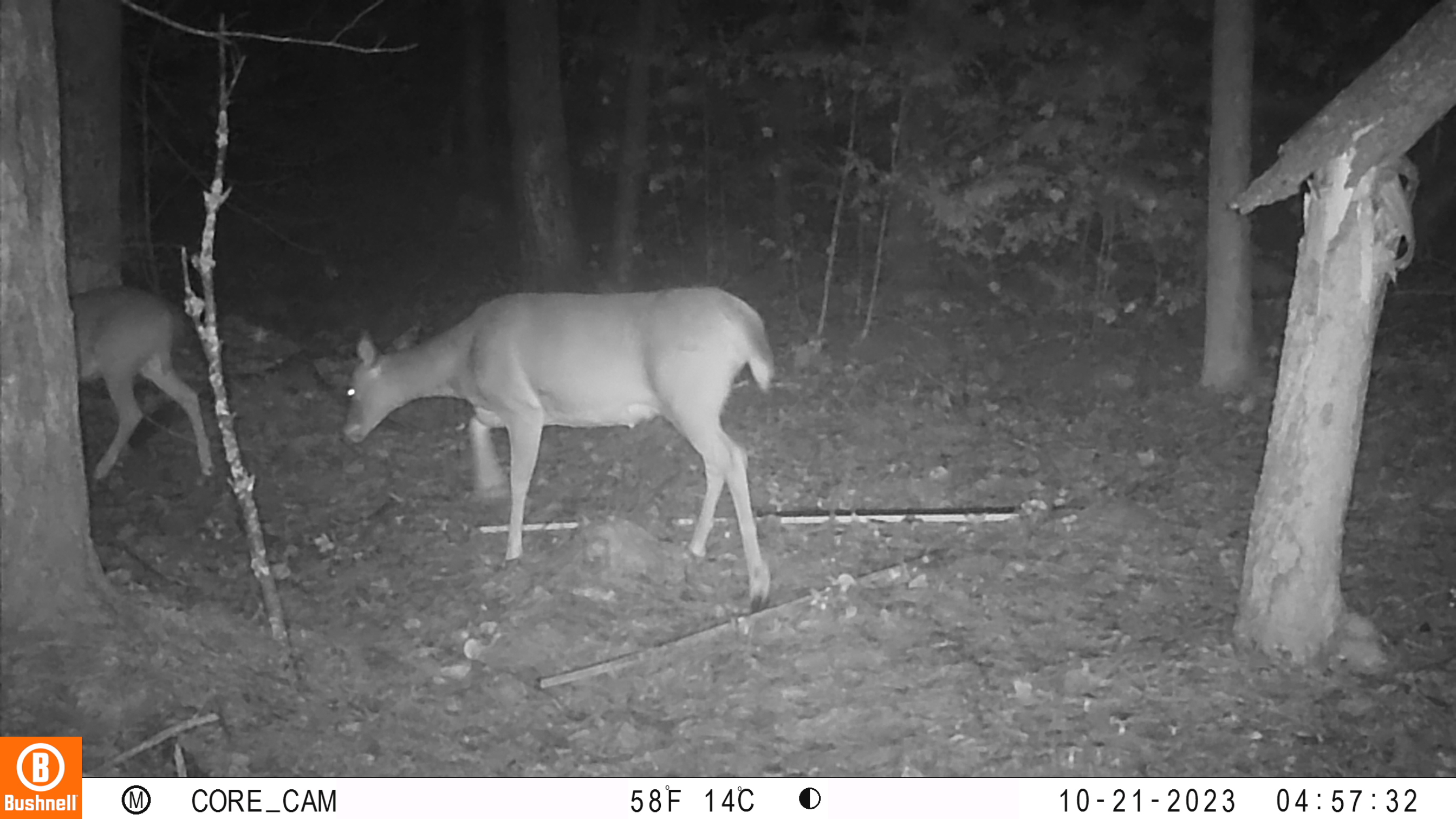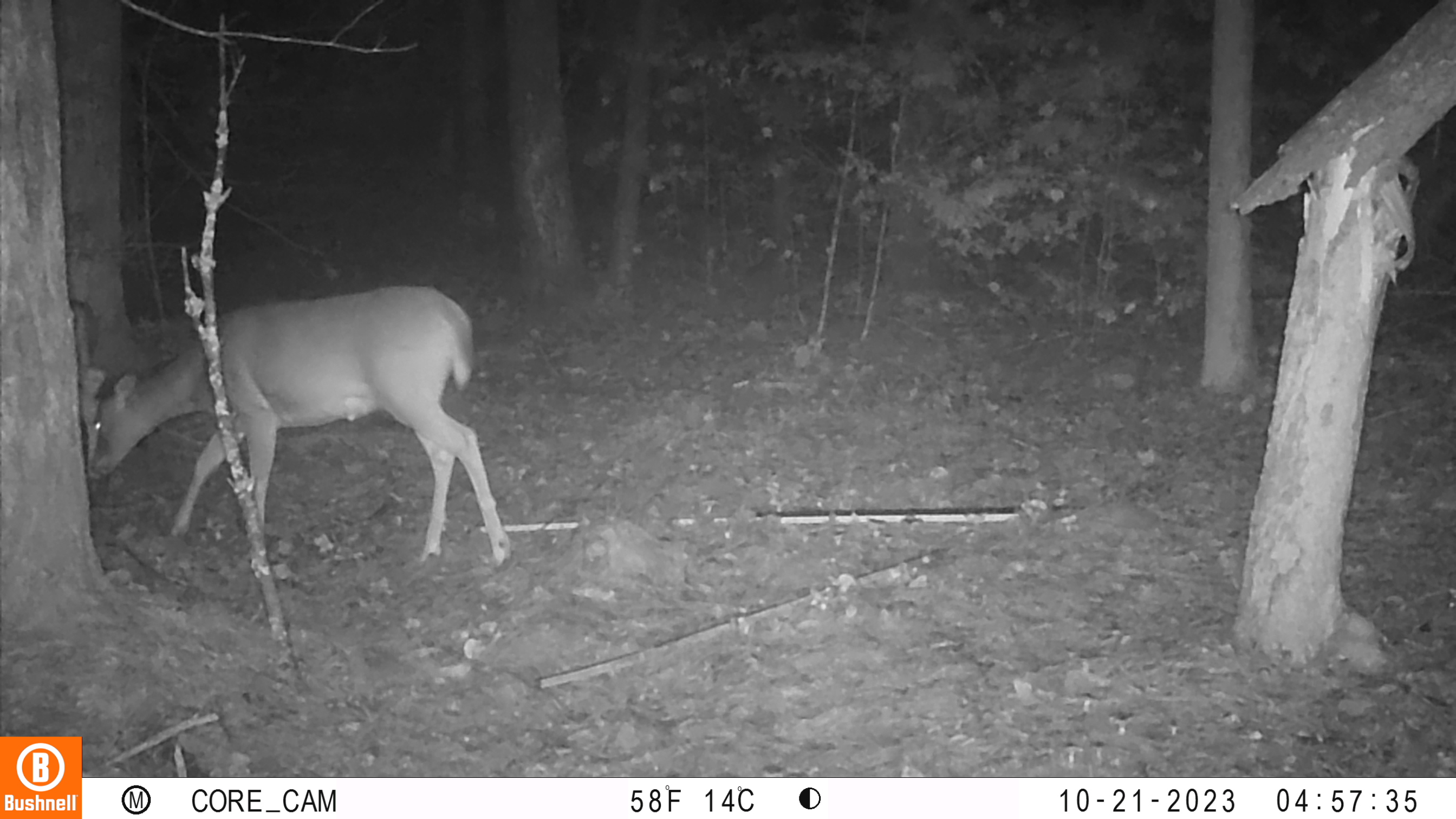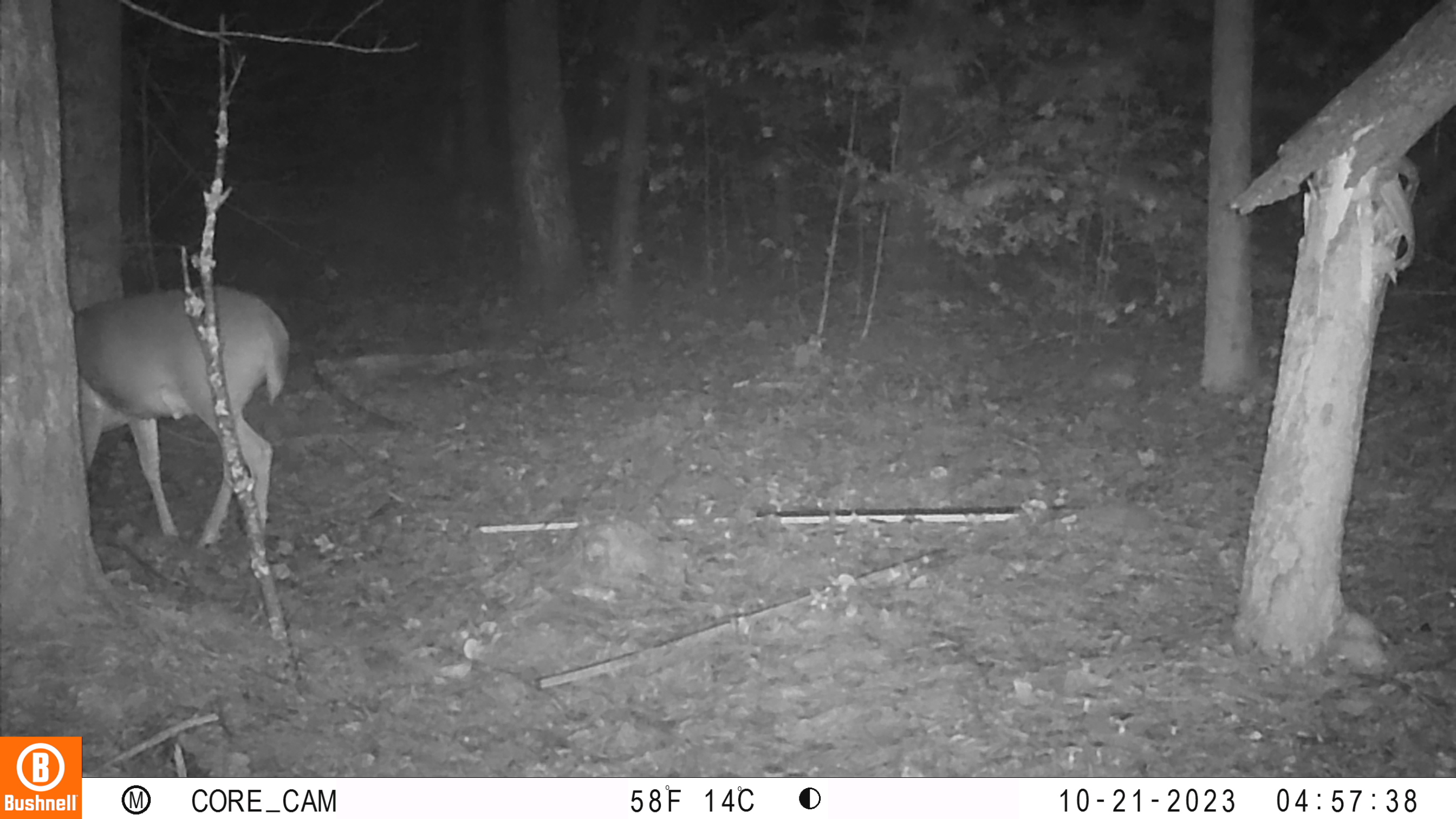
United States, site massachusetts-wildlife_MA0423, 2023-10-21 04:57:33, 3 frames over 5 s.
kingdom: Animalia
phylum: Chordata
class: Mammalia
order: Artiodactyla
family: Cervidae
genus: Odocoileus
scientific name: Odocoileus virginianus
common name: white-tailed deer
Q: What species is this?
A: White-tailed deer (Odocoileus virginianus).